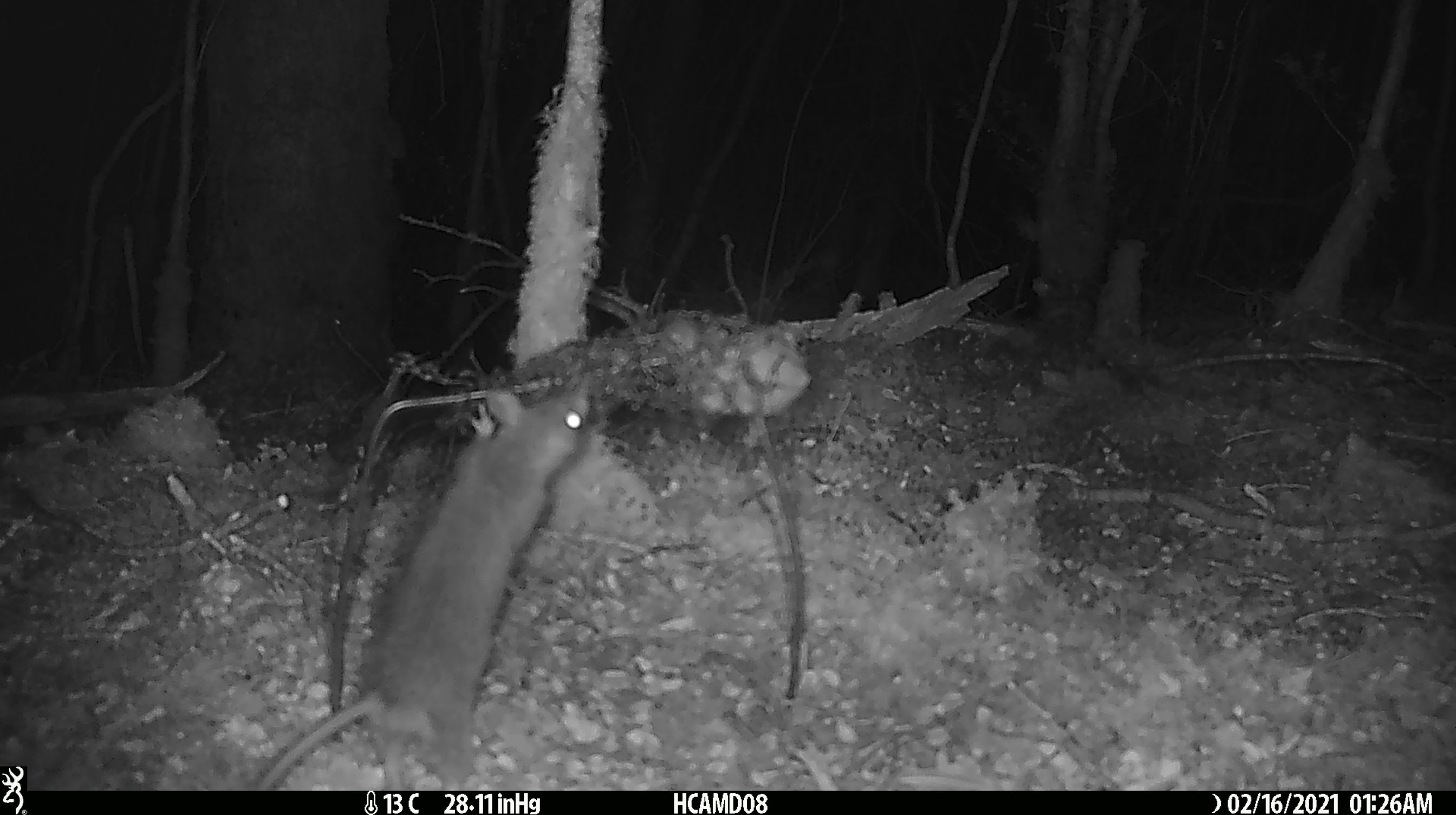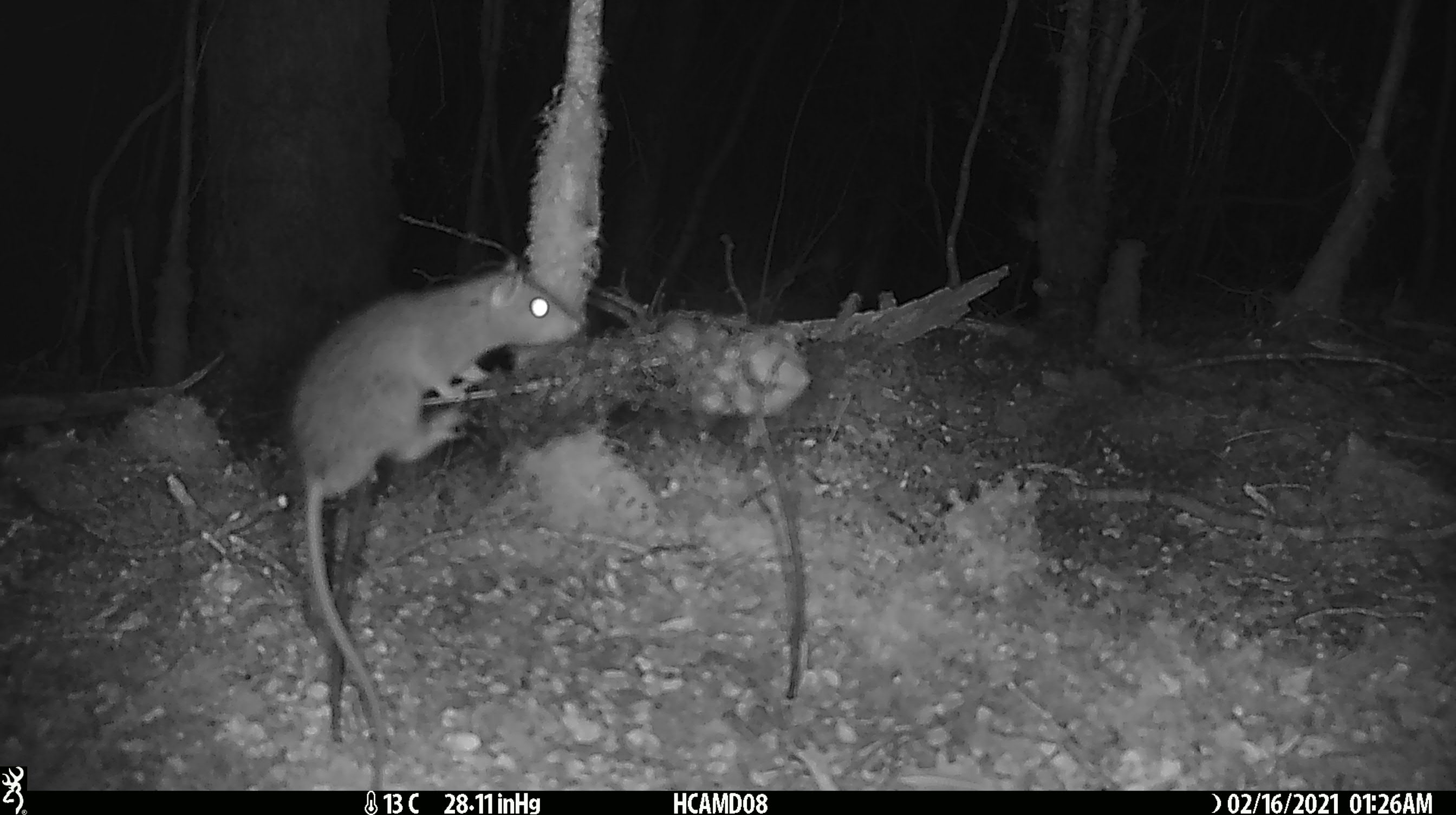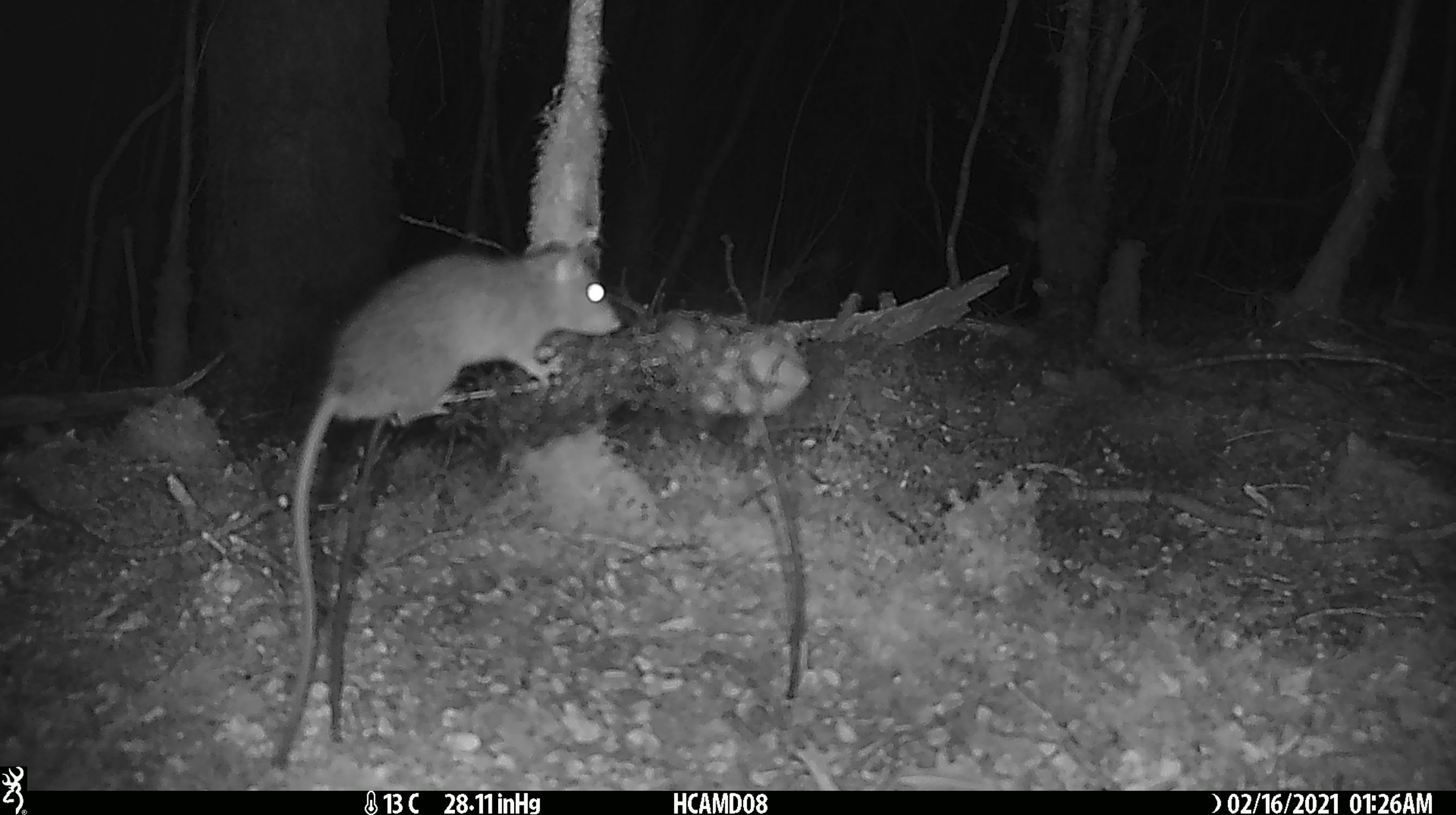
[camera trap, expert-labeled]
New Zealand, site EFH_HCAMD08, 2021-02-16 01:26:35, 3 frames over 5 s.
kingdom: Animalia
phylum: Chordata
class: Mammalia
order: Rodentia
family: Muridae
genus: Rattus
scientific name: Rattus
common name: rat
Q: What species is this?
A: Rat (Rattus).